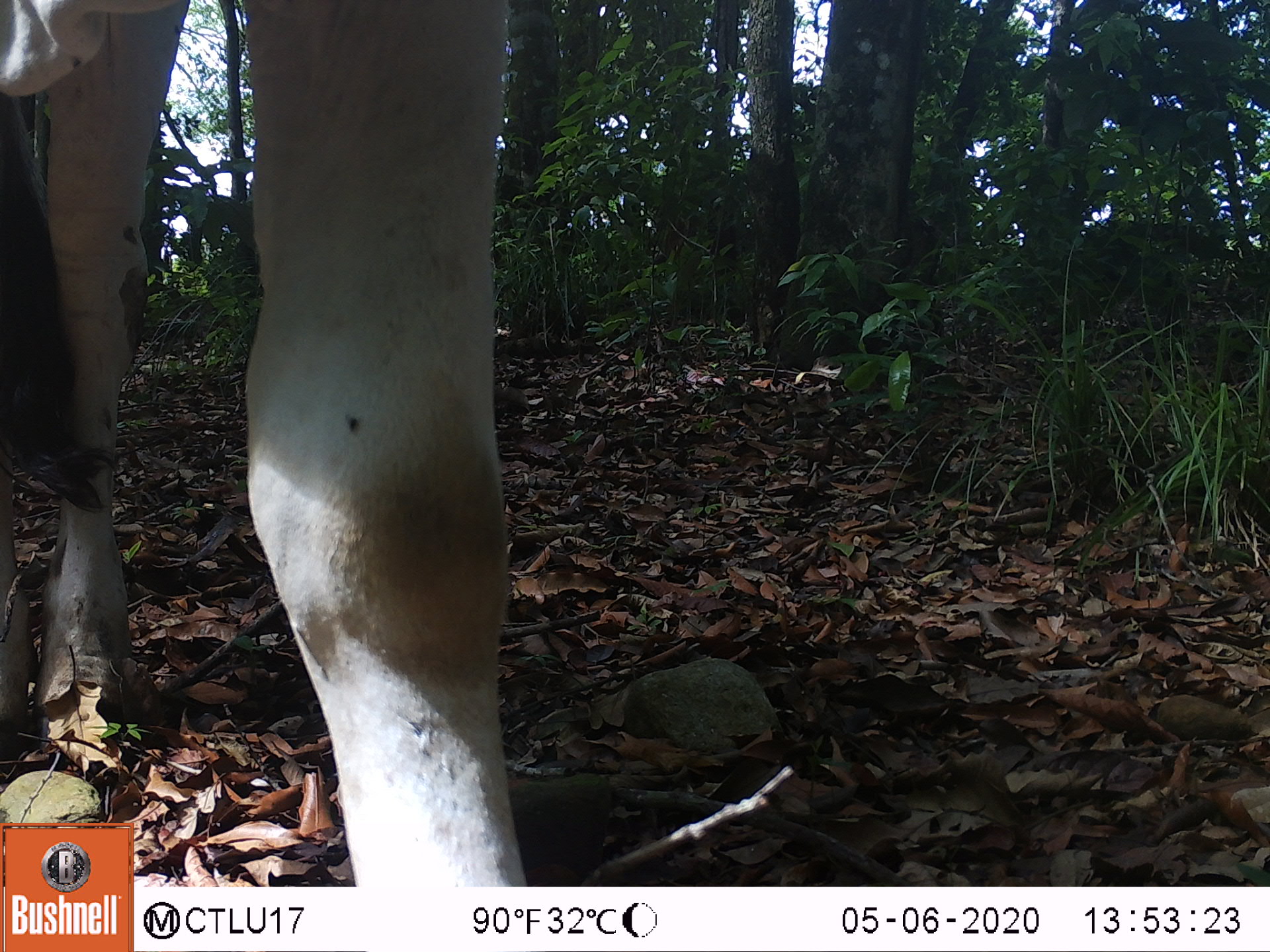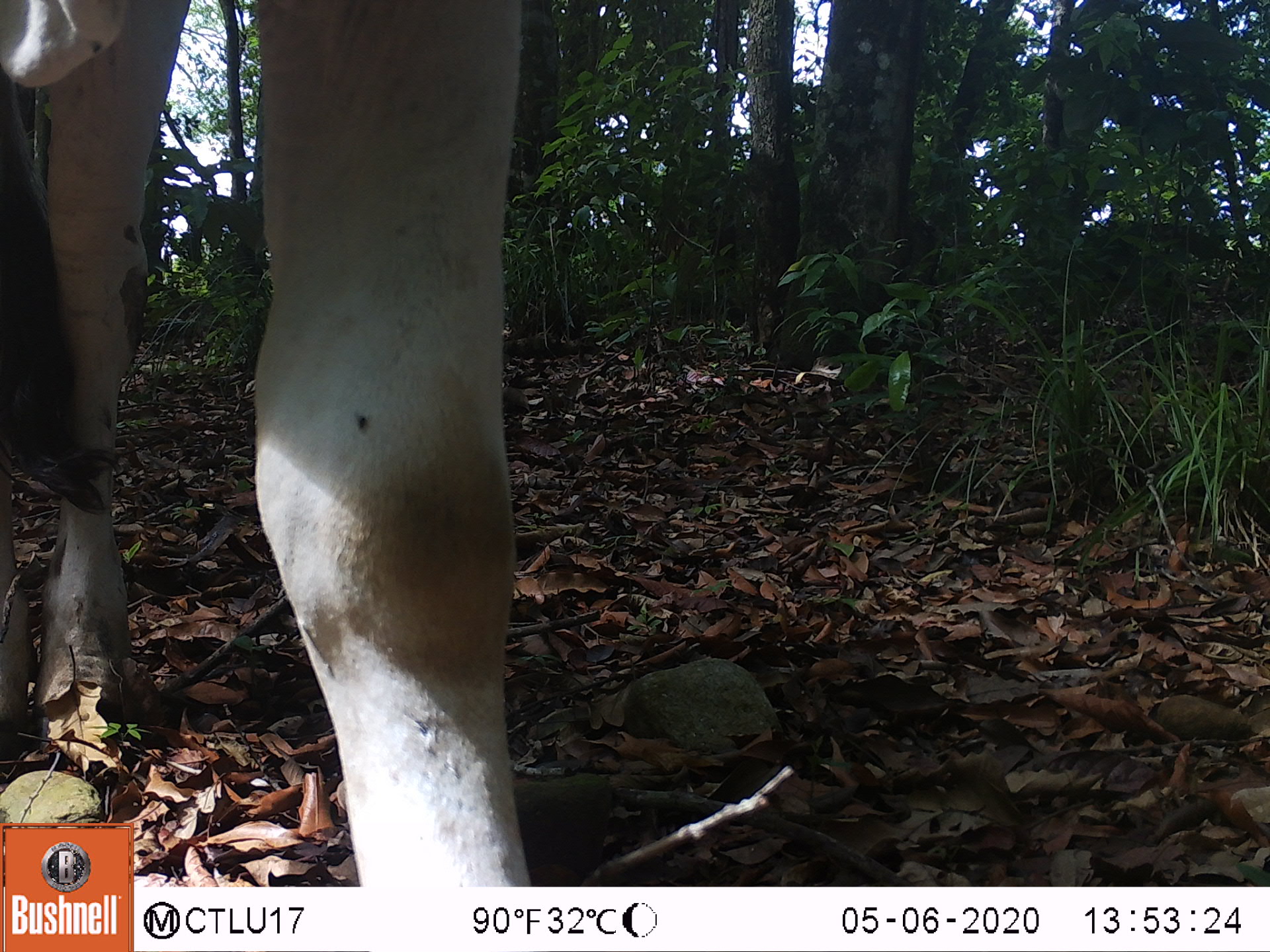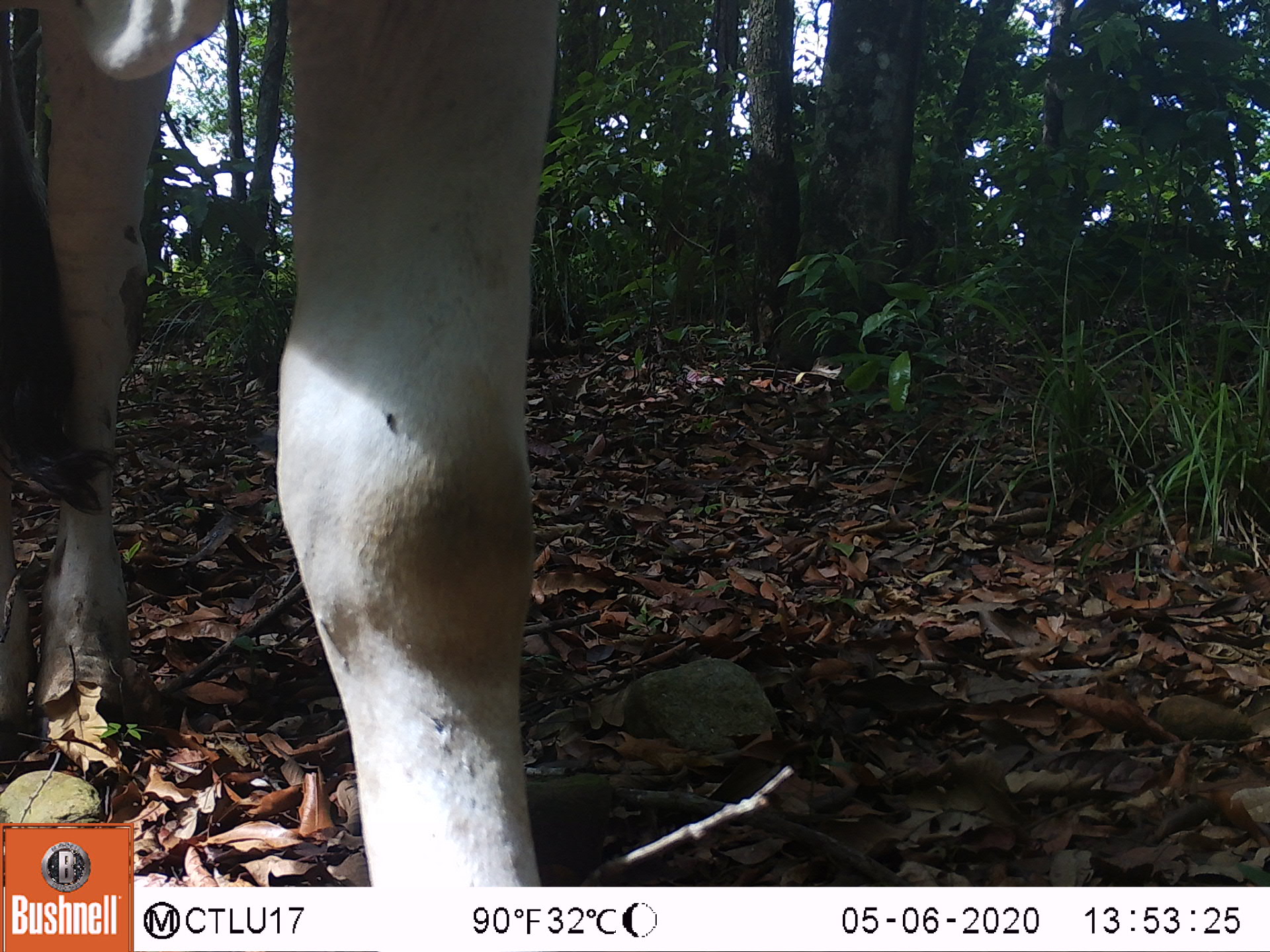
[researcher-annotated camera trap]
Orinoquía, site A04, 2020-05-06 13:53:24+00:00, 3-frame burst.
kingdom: Animalia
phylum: Chordata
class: Mammalia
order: Artiodactyla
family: Bovidae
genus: Bos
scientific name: Bos taurus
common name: cow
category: cattle